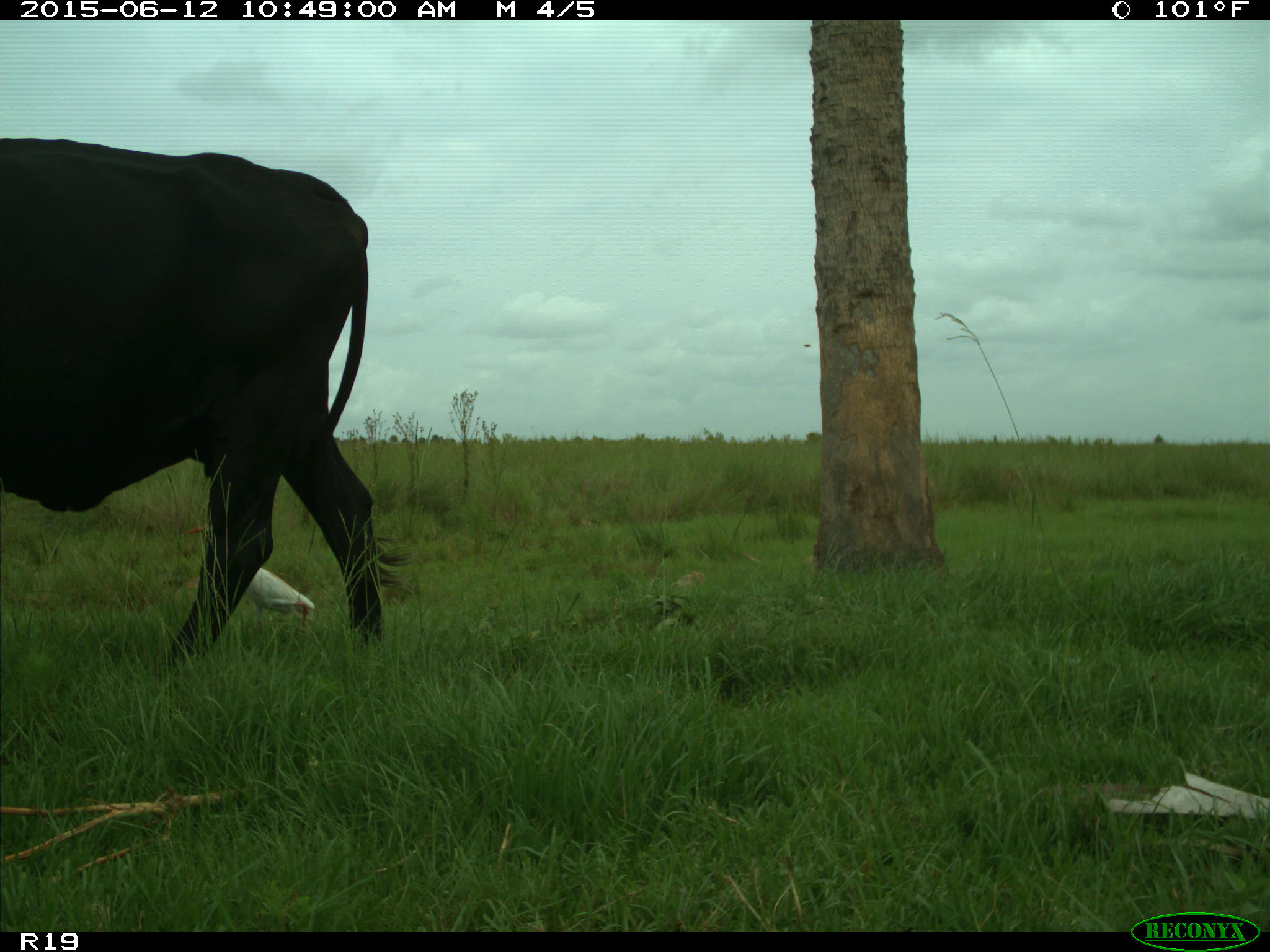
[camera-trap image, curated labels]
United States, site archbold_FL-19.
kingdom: Animalia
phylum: Chordata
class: Mammalia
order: Artiodactyla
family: Bovidae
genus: Bos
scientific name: Bos taurus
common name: domestic cow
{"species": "Bos taurus (domestic cow)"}